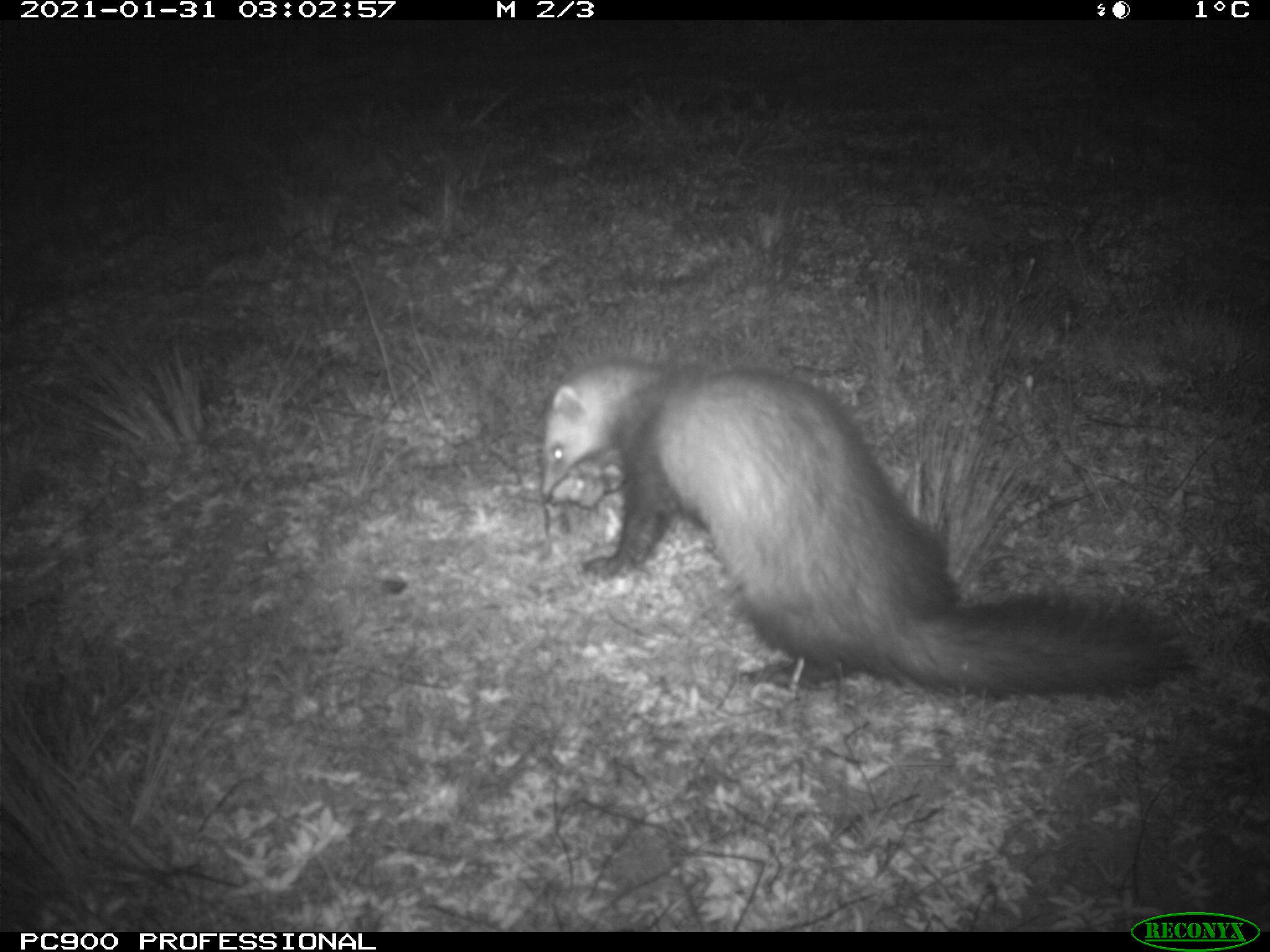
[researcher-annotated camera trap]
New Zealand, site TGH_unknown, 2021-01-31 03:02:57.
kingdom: Animalia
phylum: Chordata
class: Mammalia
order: Carnivora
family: Mustelidae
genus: Mustela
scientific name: Mustela furo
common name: ferret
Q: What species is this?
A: Ferret (Mustela furo).